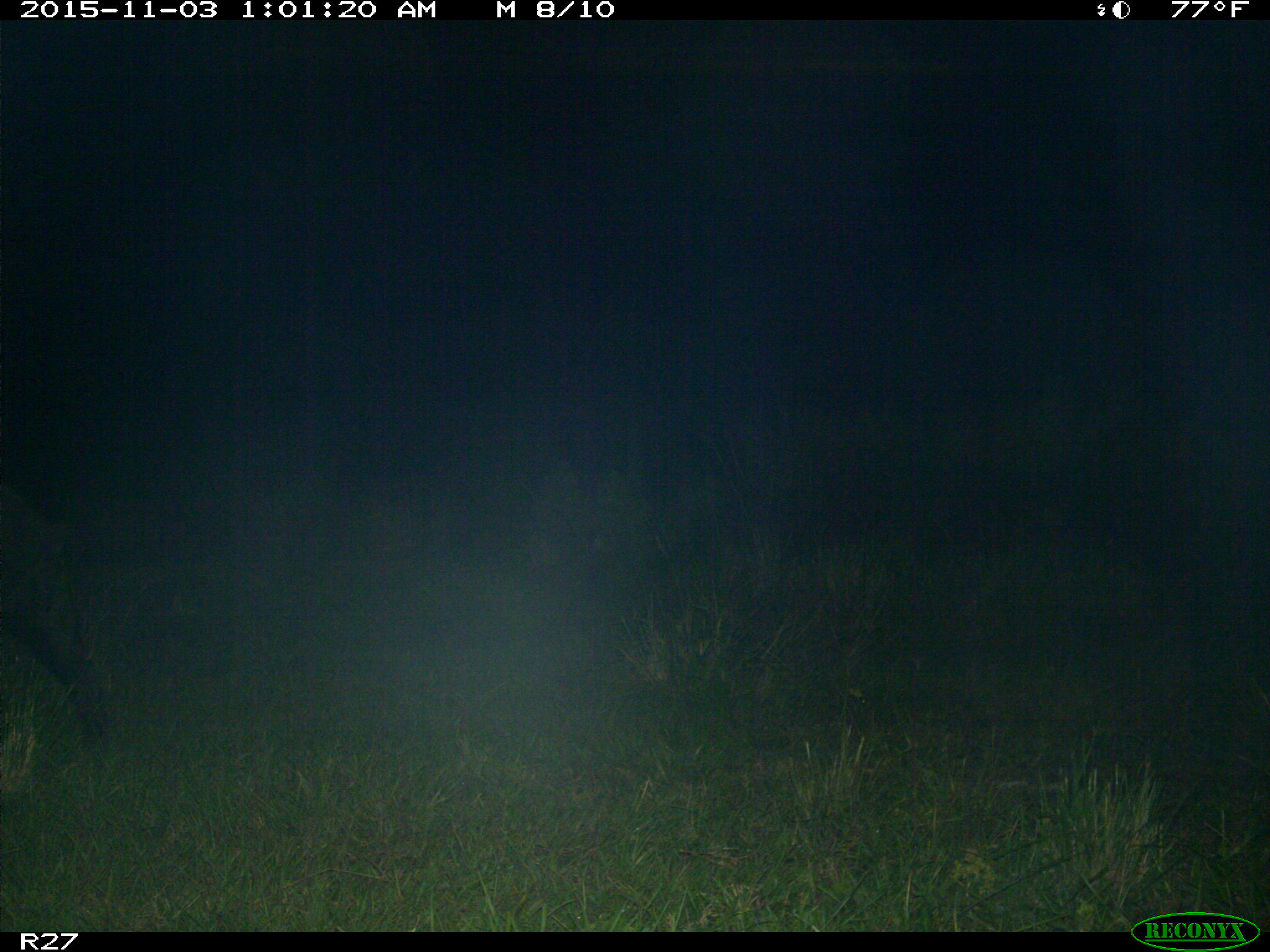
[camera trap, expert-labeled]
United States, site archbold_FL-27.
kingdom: Animalia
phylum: Chordata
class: Mammalia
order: Artiodactyla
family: Suidae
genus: Sus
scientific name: Sus scrofa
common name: wild boar